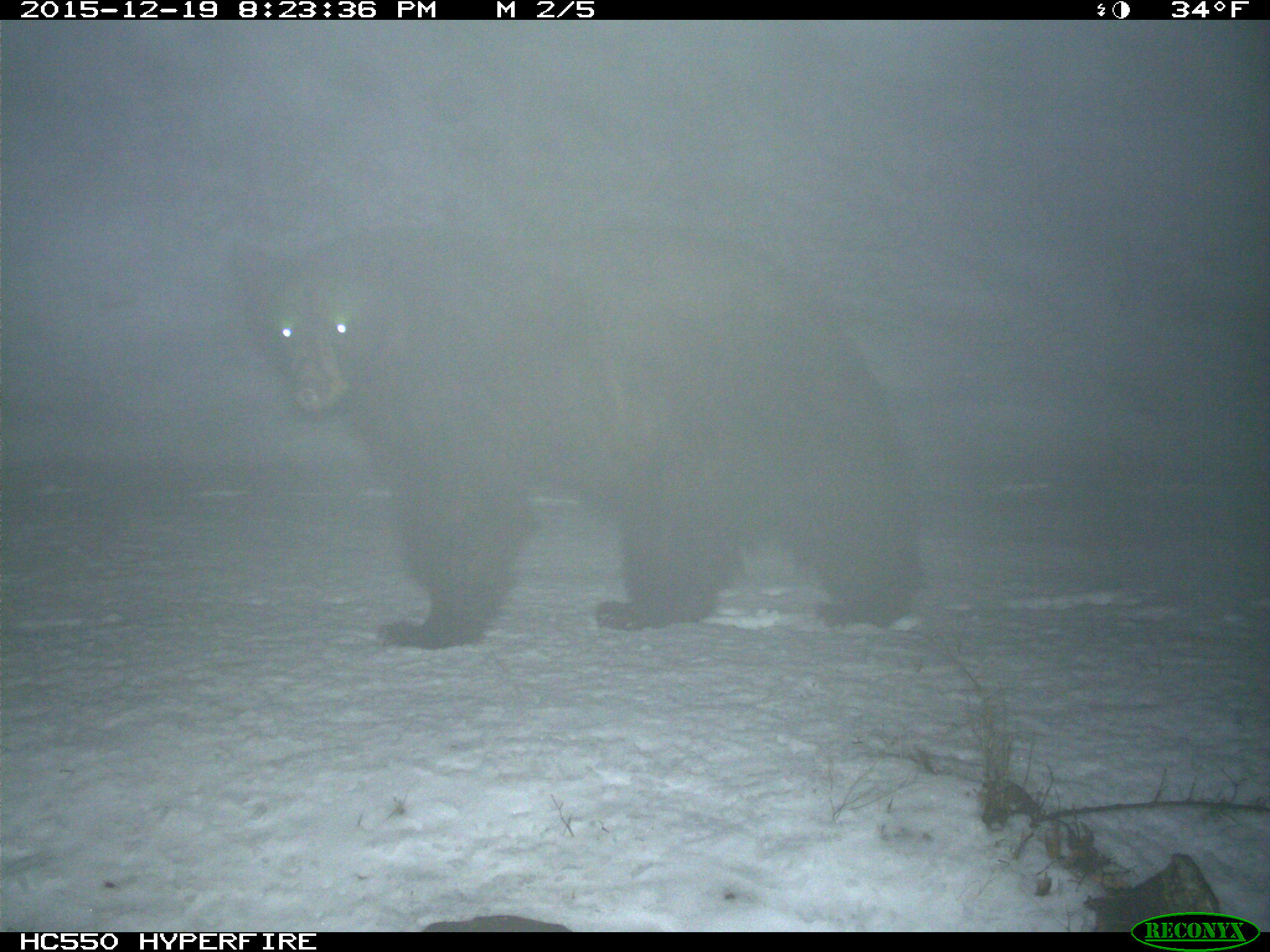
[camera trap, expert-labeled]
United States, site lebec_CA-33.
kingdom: Animalia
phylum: Chordata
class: Mammalia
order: Carnivora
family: Ursidae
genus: Ursus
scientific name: Ursus americanus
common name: american black bear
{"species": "Ursus americanus (american black bear)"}